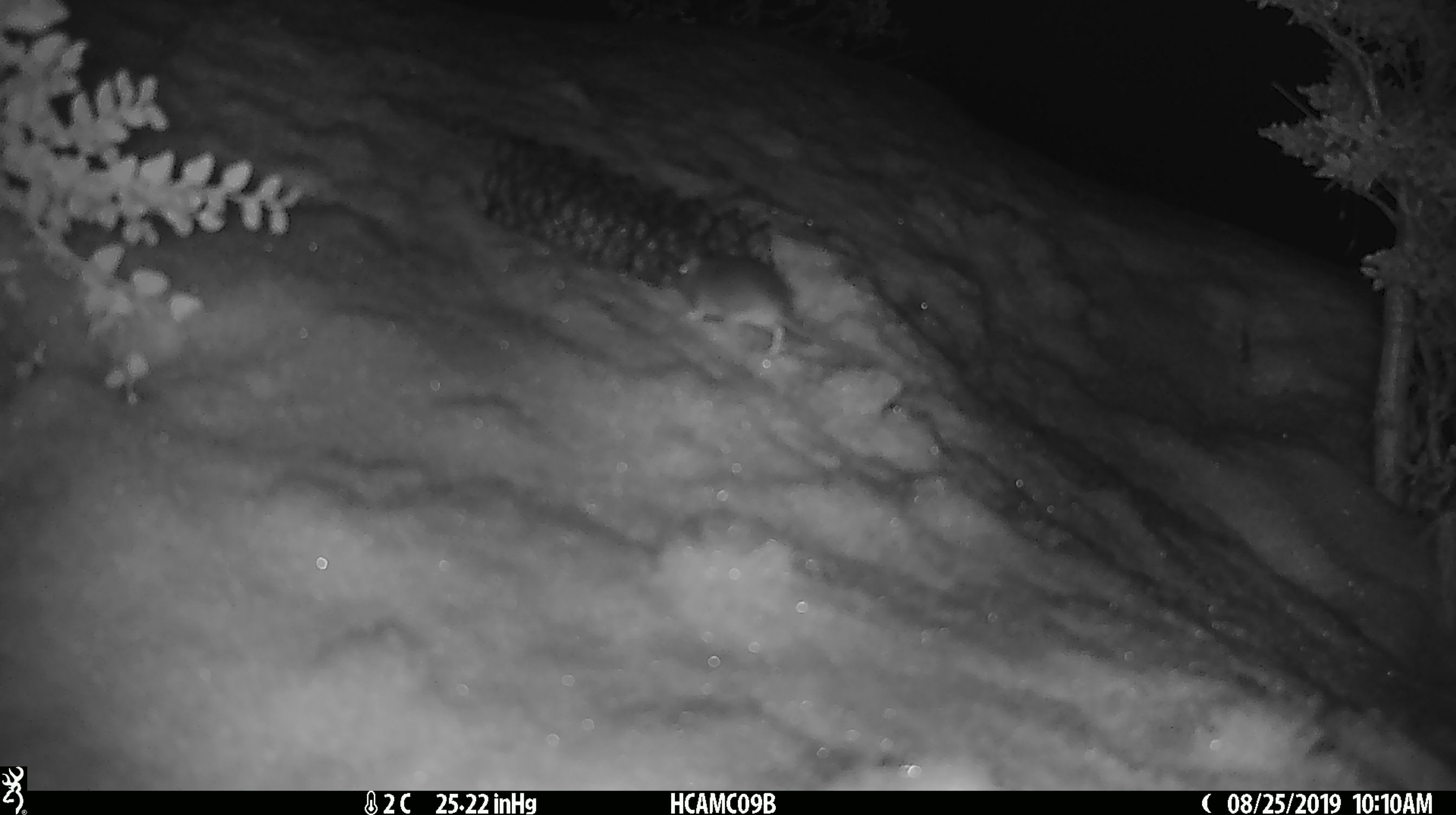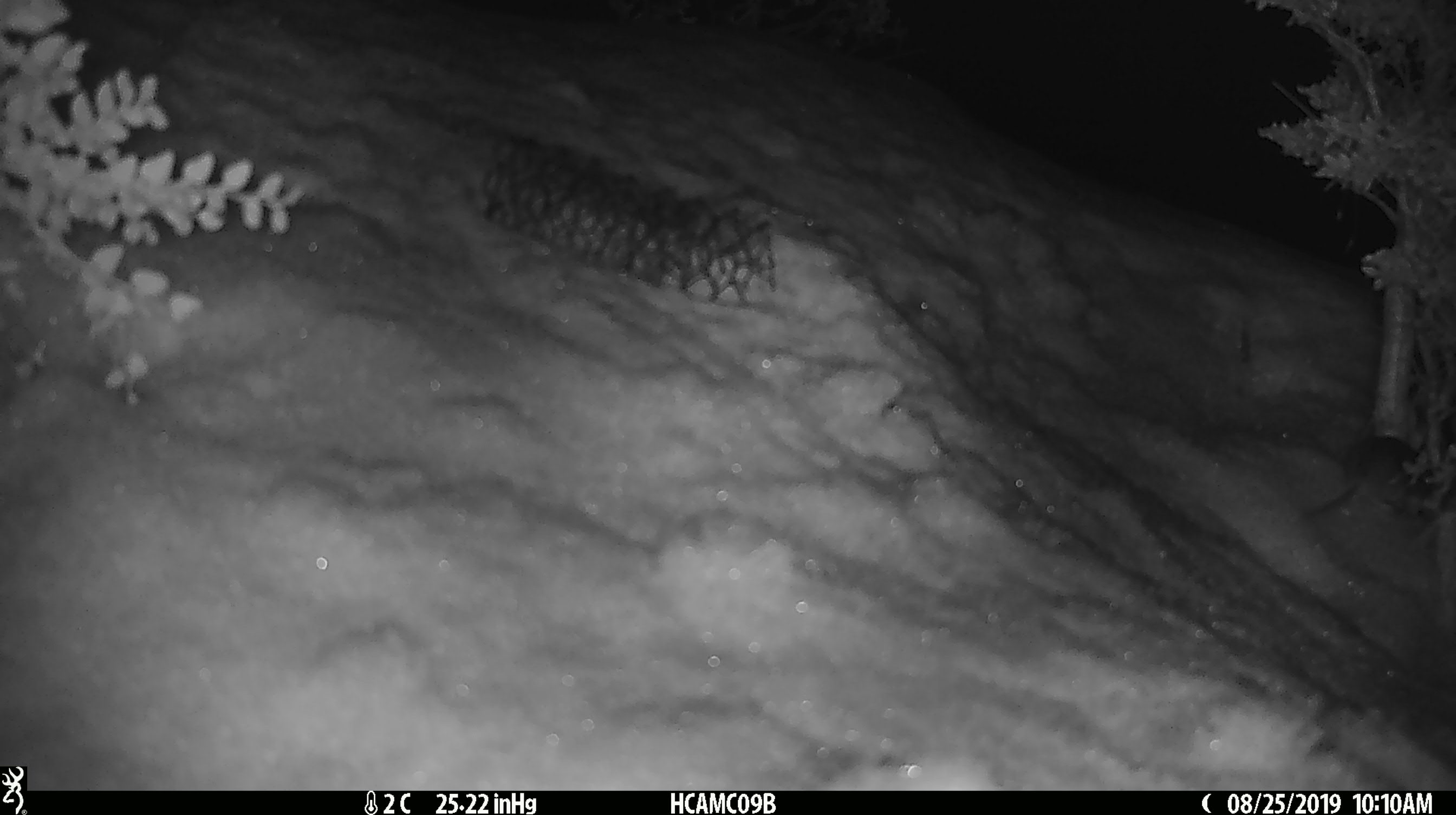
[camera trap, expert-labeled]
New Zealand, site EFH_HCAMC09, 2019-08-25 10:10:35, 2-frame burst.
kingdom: Animalia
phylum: Chordata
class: Mammalia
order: Rodentia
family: Muridae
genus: Mus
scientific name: Mus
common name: mouse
Mouse (Mus).